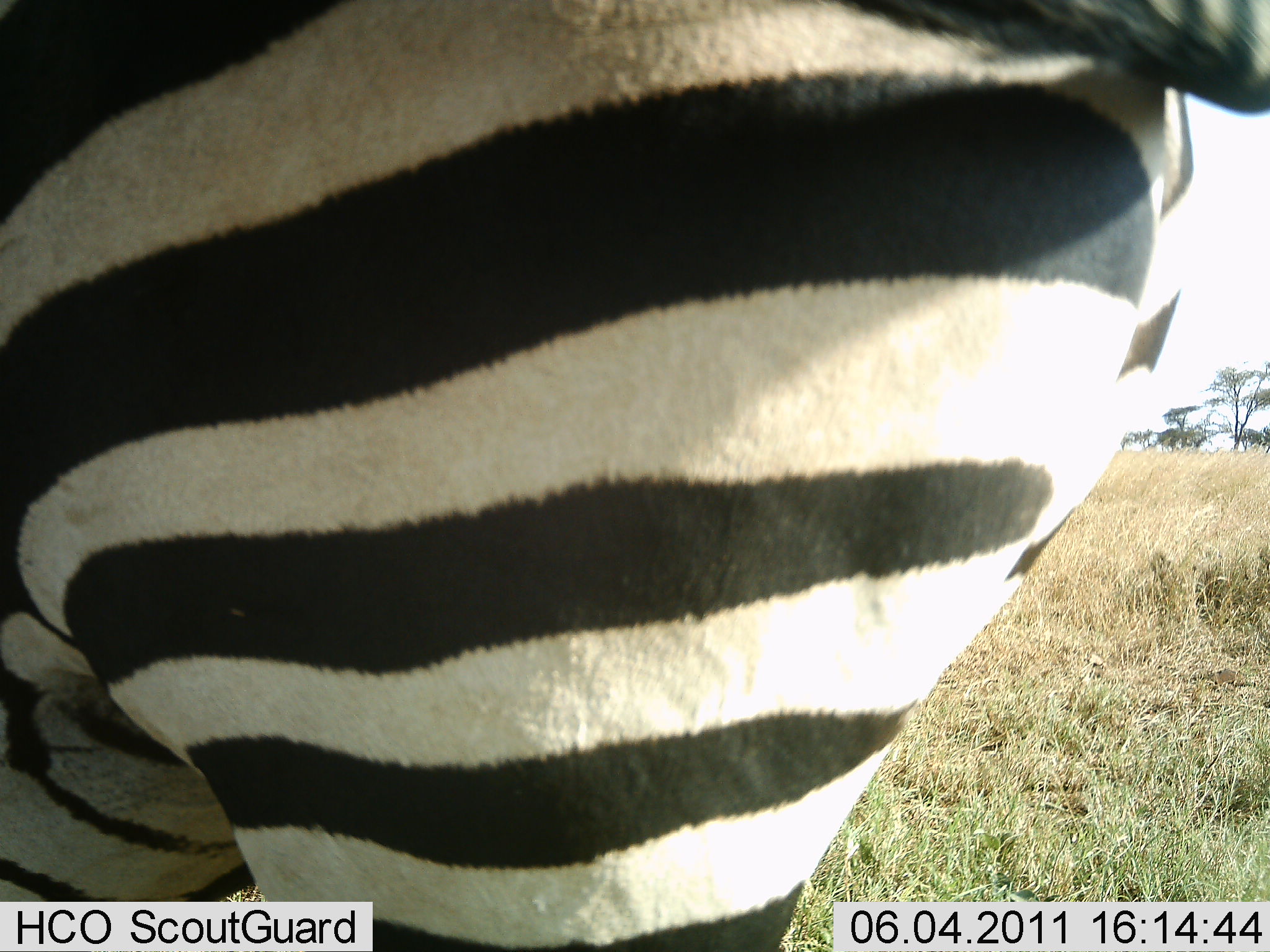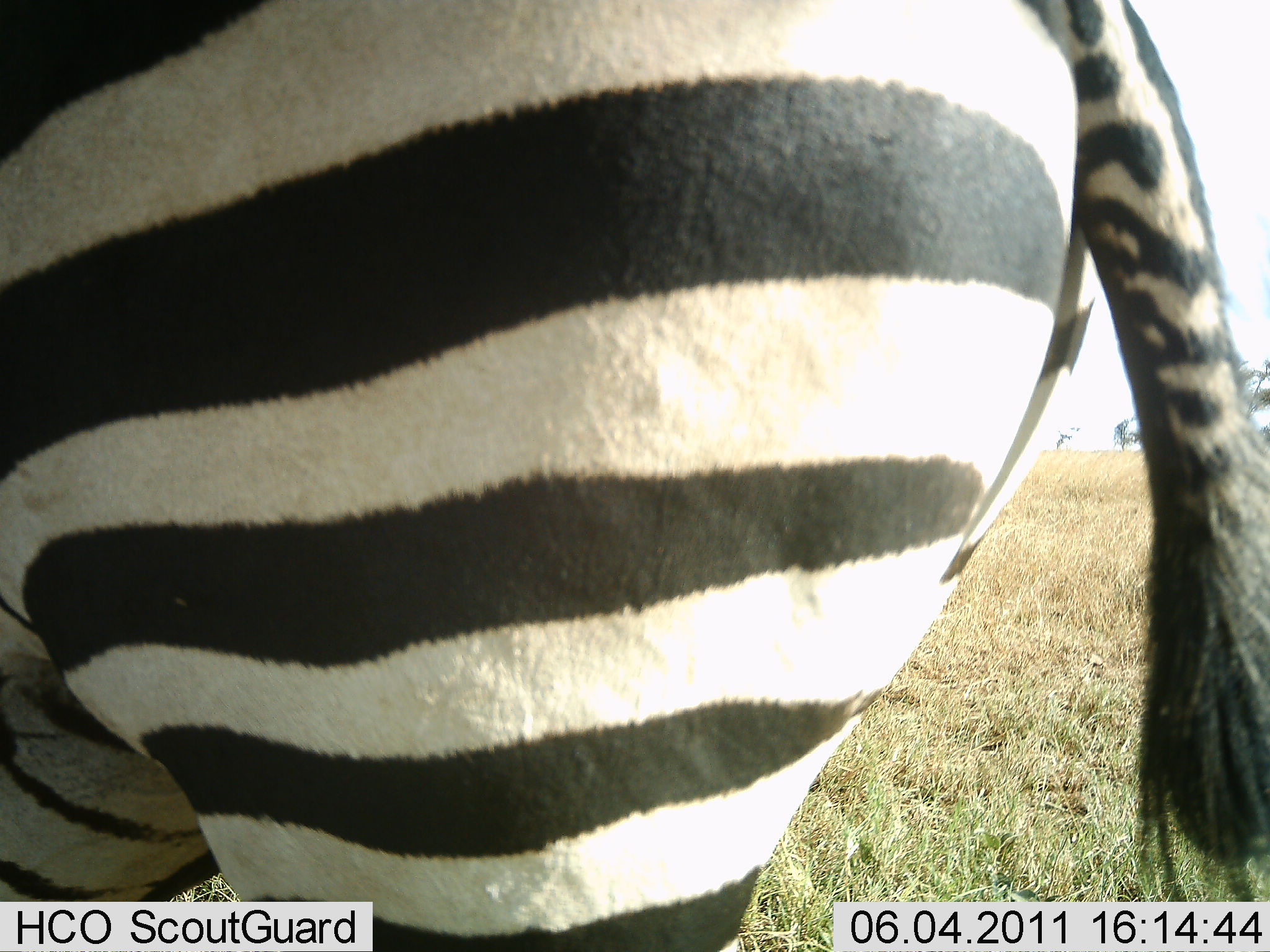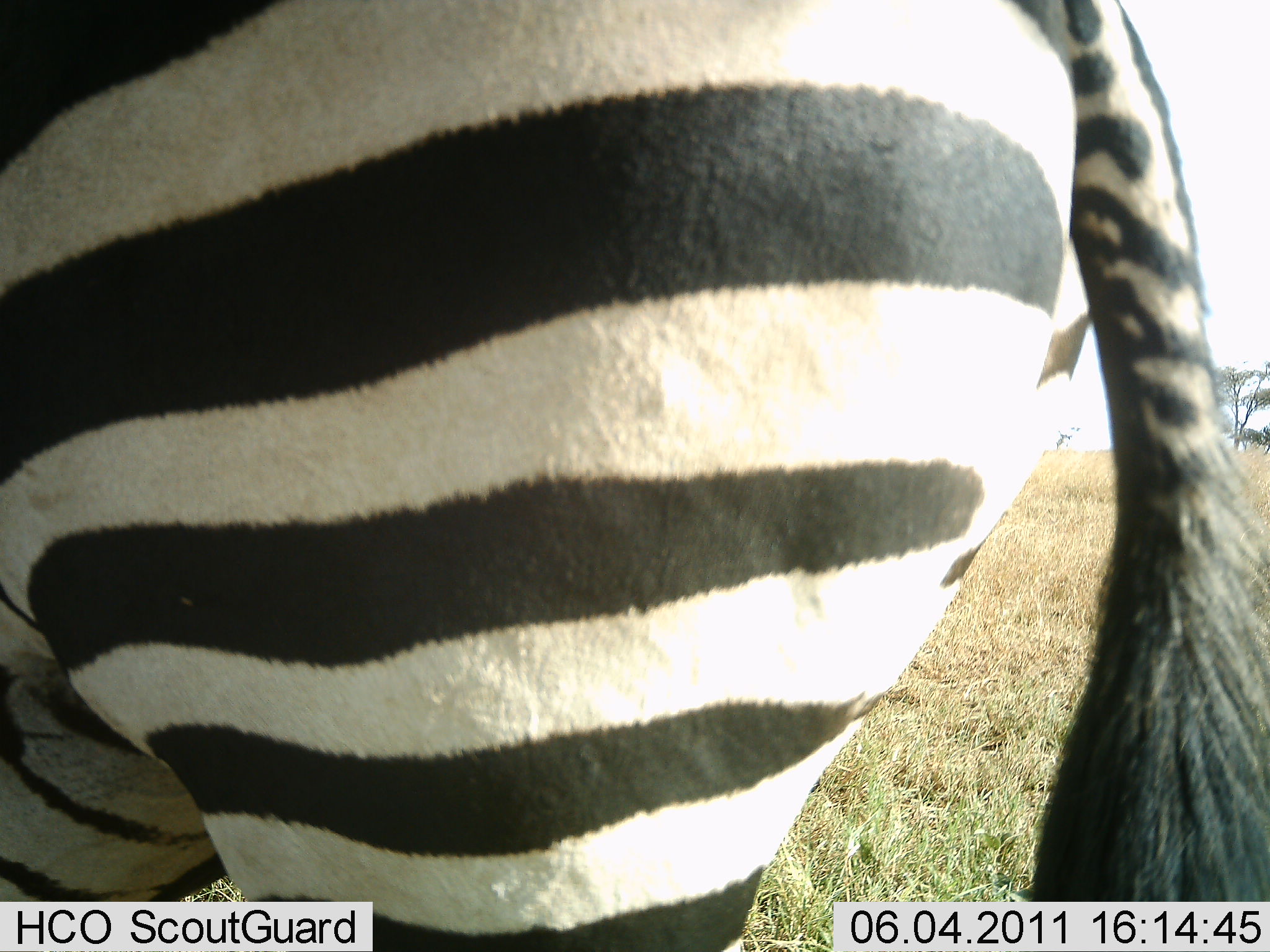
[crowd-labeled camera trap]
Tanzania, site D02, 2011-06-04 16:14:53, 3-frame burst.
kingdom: Animalia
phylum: Chordata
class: Mammalia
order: Perissodactyla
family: Equidae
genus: Equus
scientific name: Equus quagga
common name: plains zebra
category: zebra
Zebra (plains zebra) (Equus quagga), count 1. Behavior (volunteer vote fractions): standing 85%, resting 0%, moving 15%, interacting 0%. Young present (vote fraction): 0%. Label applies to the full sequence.